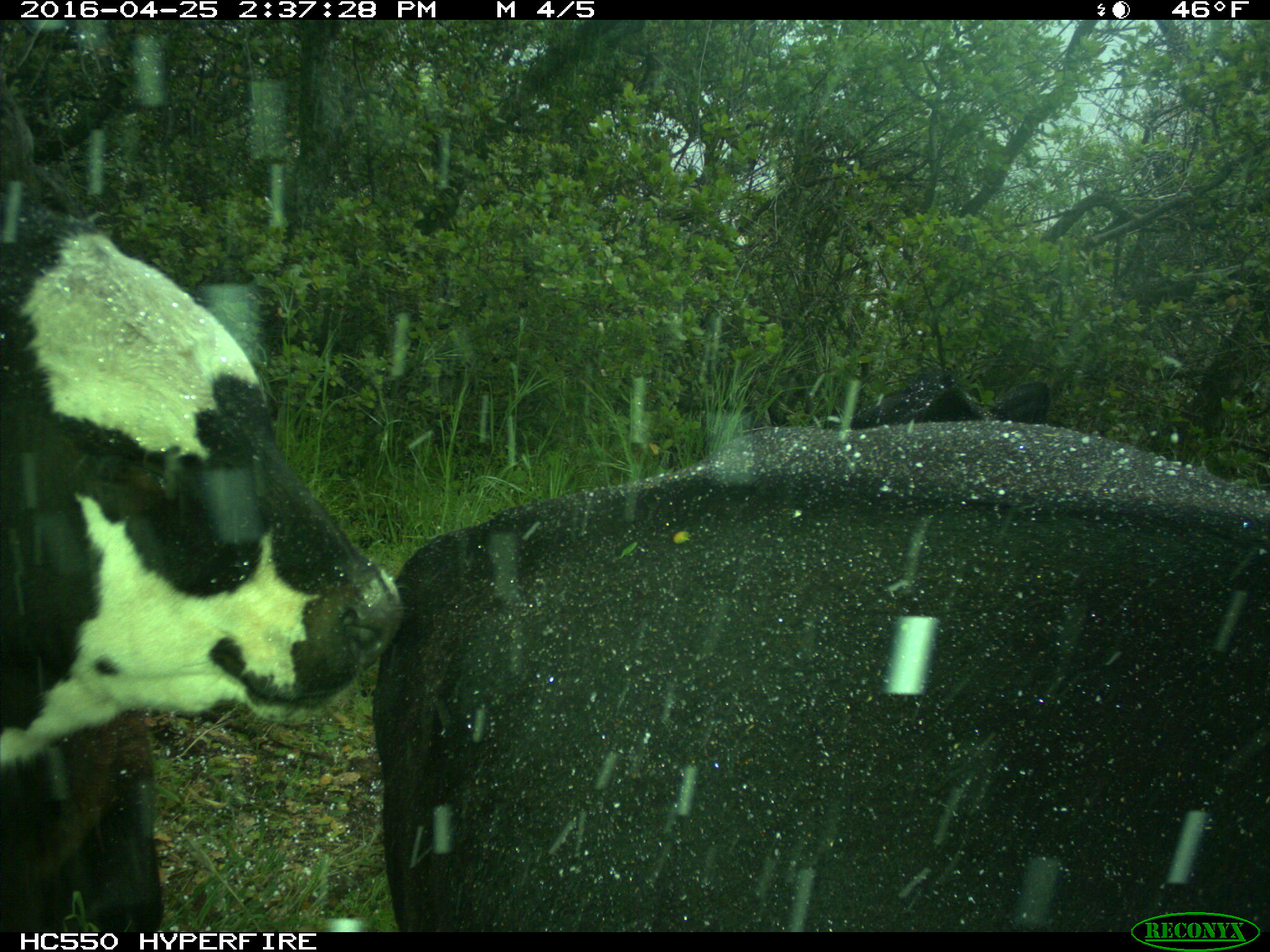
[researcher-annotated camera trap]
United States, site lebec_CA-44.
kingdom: Animalia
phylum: Chordata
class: Mammalia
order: Artiodactyla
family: Bovidae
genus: Bos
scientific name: Bos taurus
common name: domestic cow